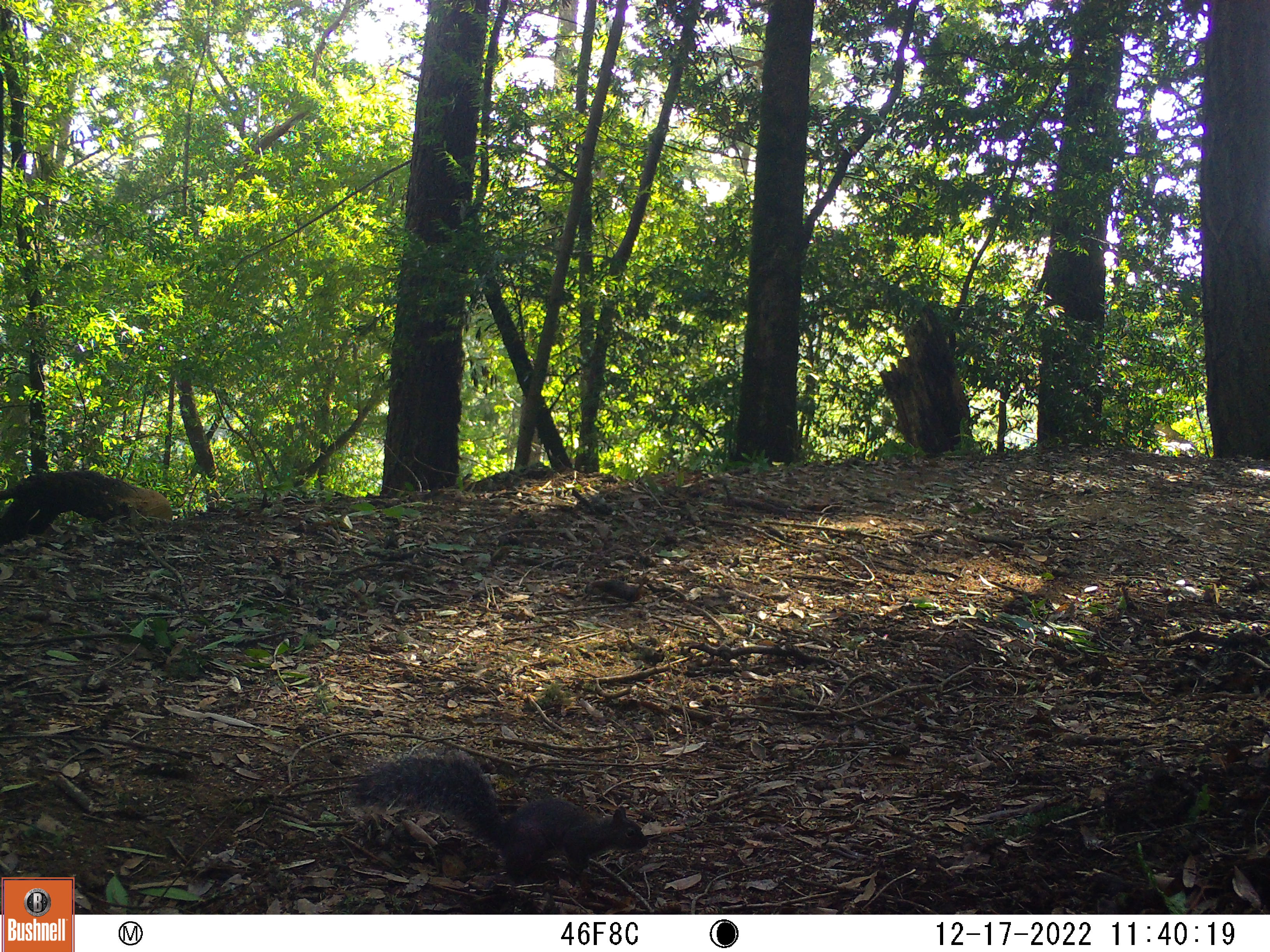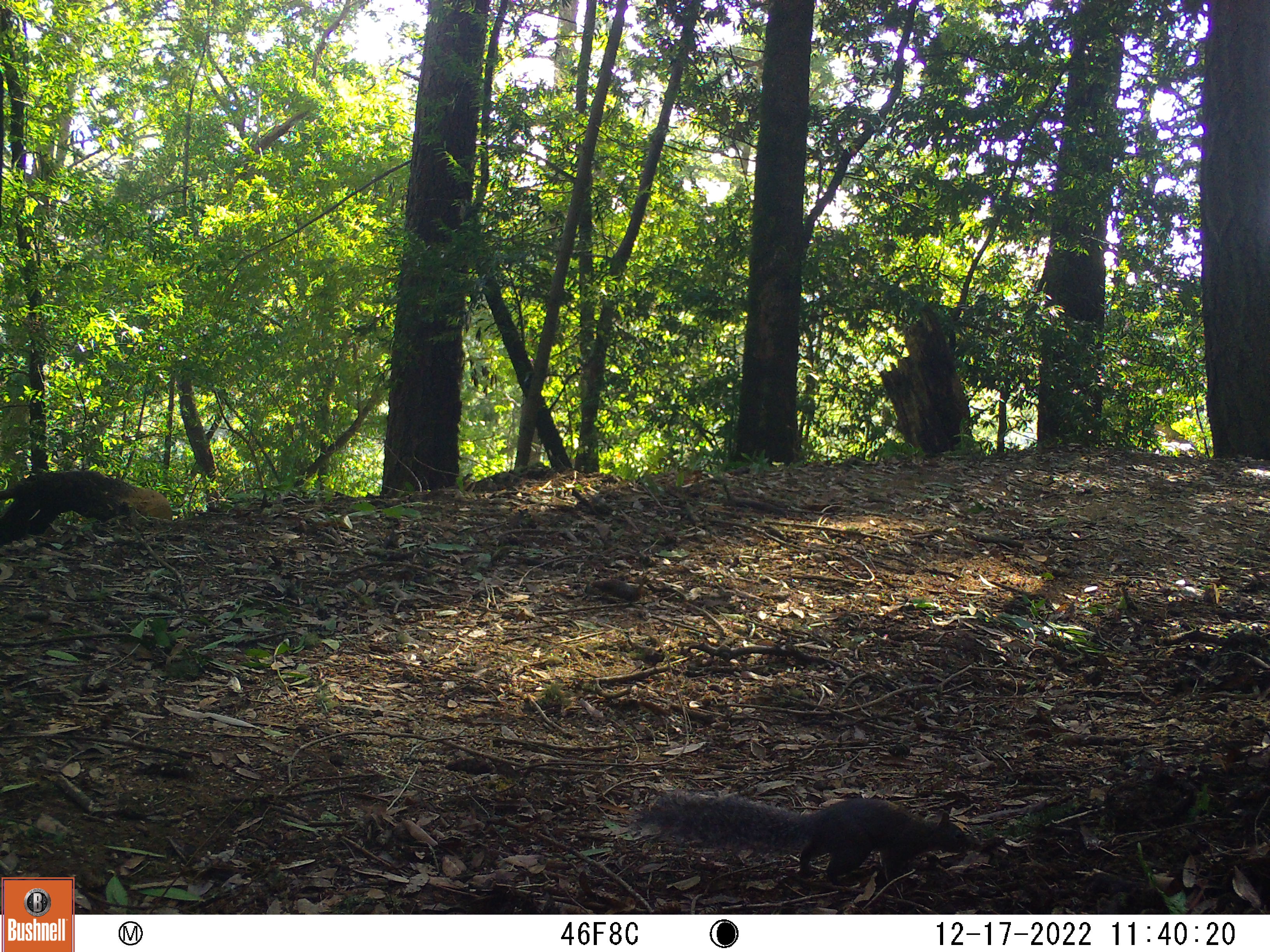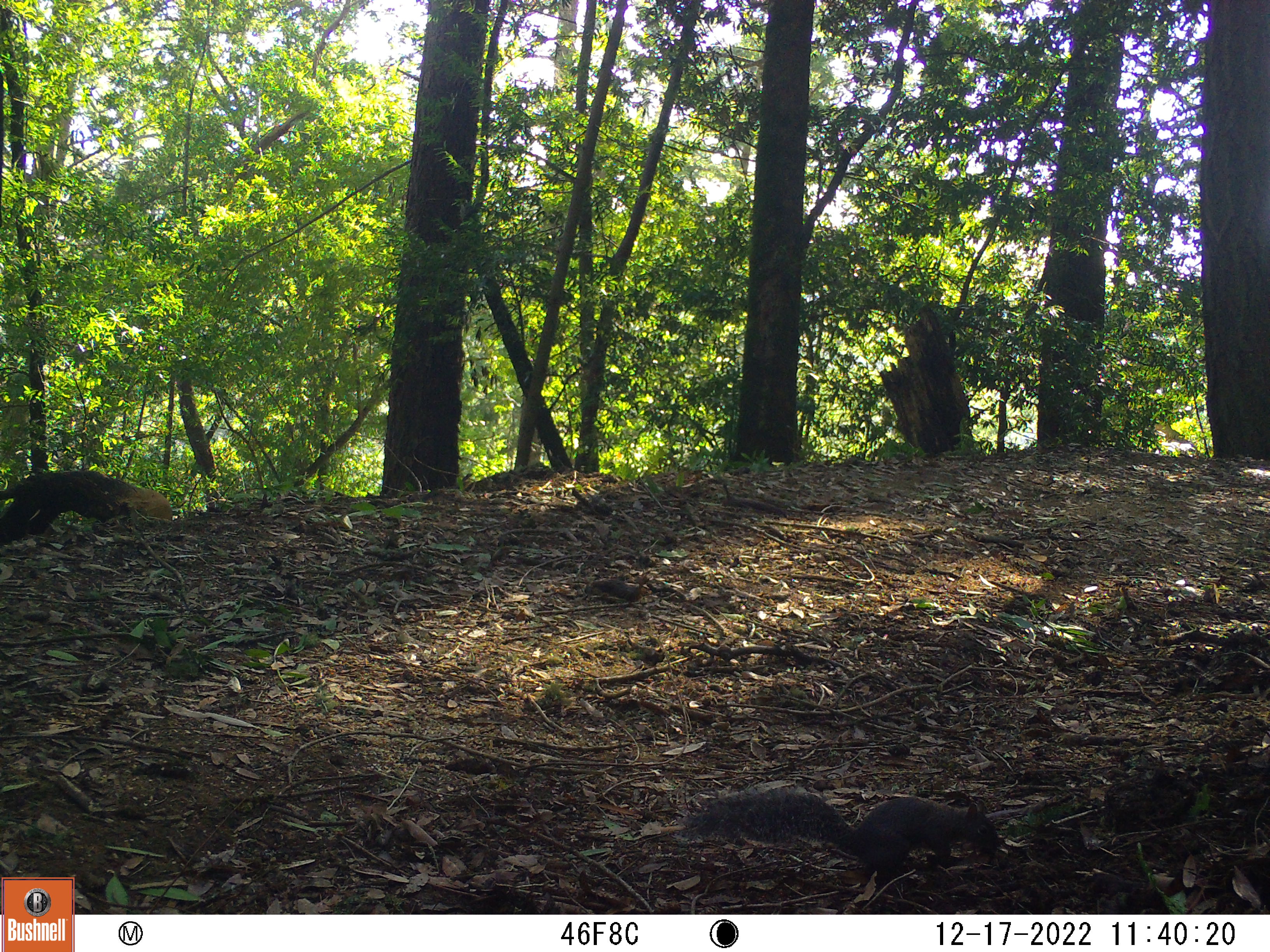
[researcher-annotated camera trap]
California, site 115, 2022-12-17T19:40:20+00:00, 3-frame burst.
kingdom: Animalia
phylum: Chordata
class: Mammalia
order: Rodentia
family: Sciuridae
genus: Sciurus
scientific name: Sciurus griseus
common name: western gray squirrel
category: western grey squirrel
Western grey squirrel (western gray squirrel) (Sciurus griseus).